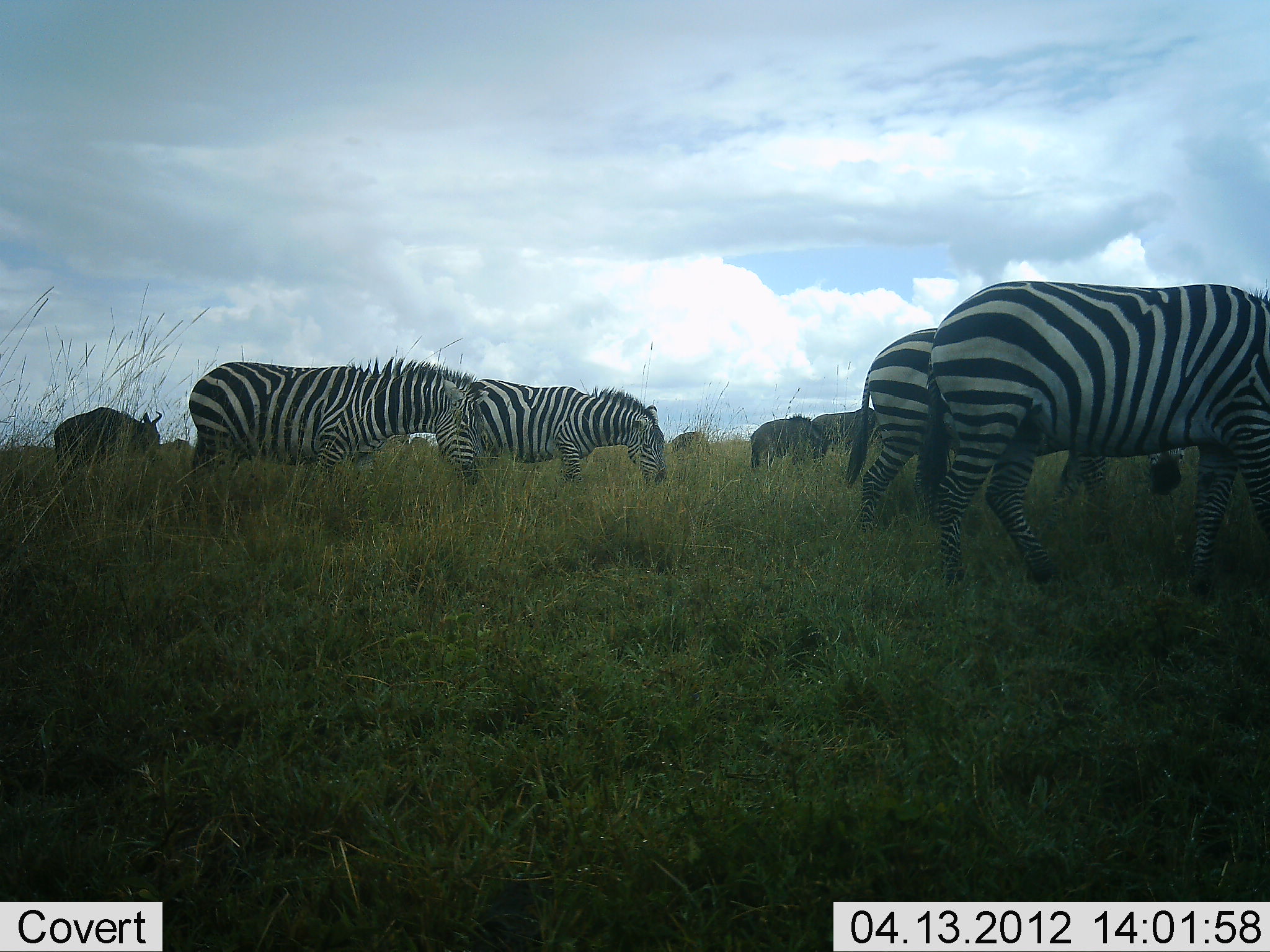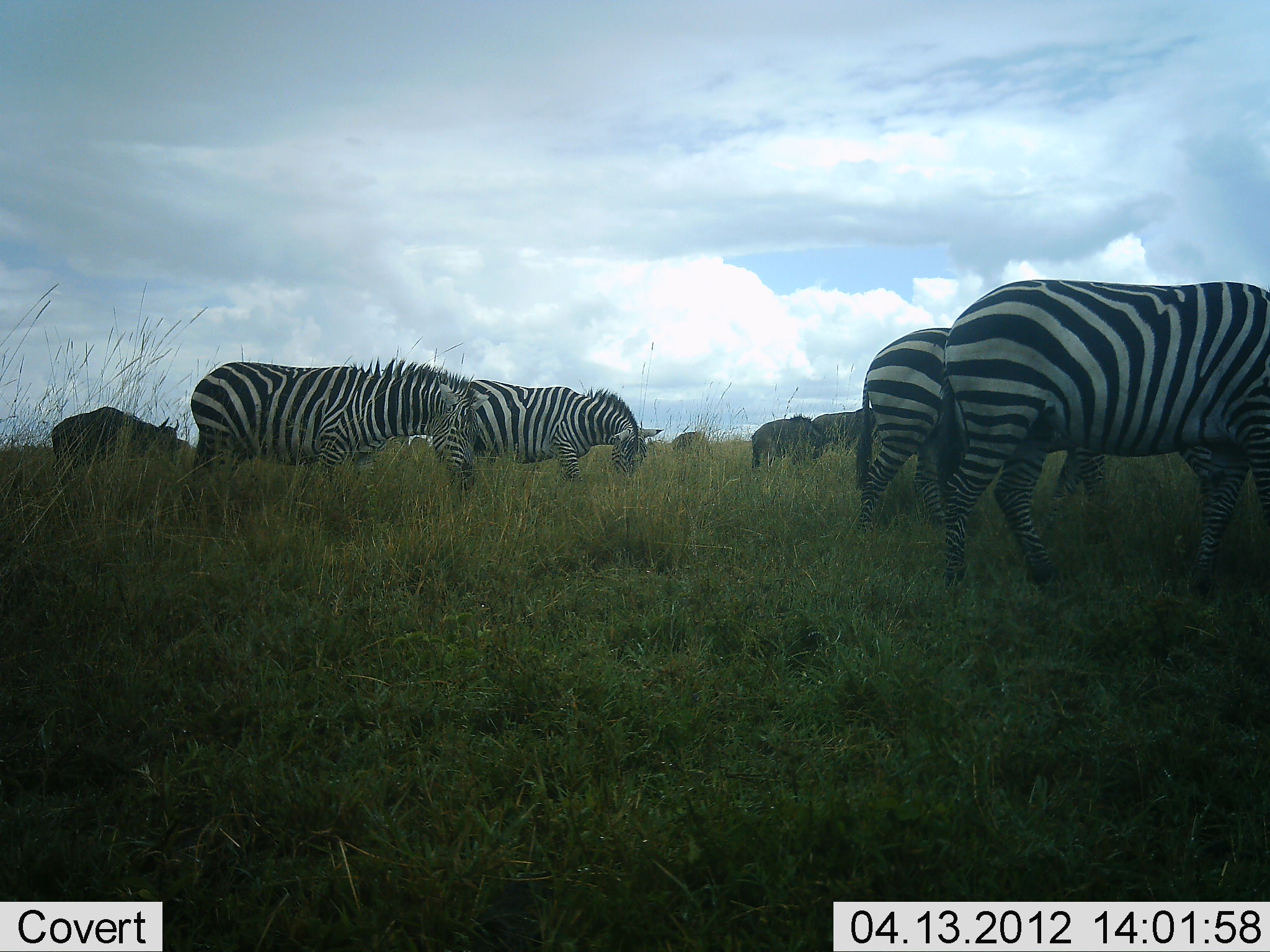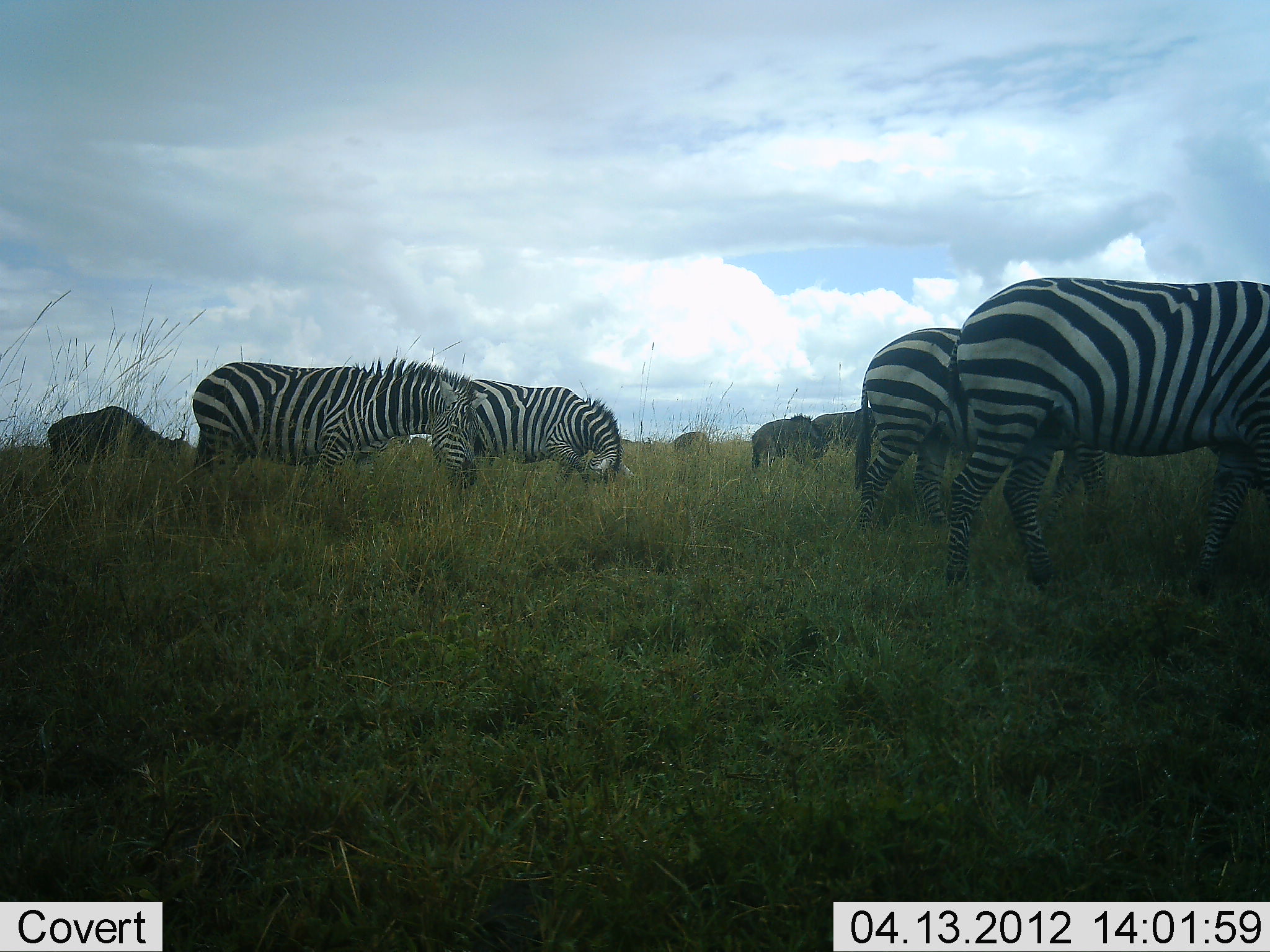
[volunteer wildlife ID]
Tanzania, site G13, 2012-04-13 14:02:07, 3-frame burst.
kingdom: Animalia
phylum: Chordata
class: Mammalia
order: Artiodactyla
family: Bovidae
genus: Connochaetes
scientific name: Connochaetes taurinus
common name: blue wildebeest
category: wildebeest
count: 4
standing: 47%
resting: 0%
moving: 20%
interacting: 7%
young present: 7%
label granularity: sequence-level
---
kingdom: Animalia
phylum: Chordata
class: Mammalia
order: Perissodactyla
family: Equidae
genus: Equus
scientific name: Equus quagga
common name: plains zebra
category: zebra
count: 4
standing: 30%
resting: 0%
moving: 13%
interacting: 0%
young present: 4%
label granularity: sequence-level